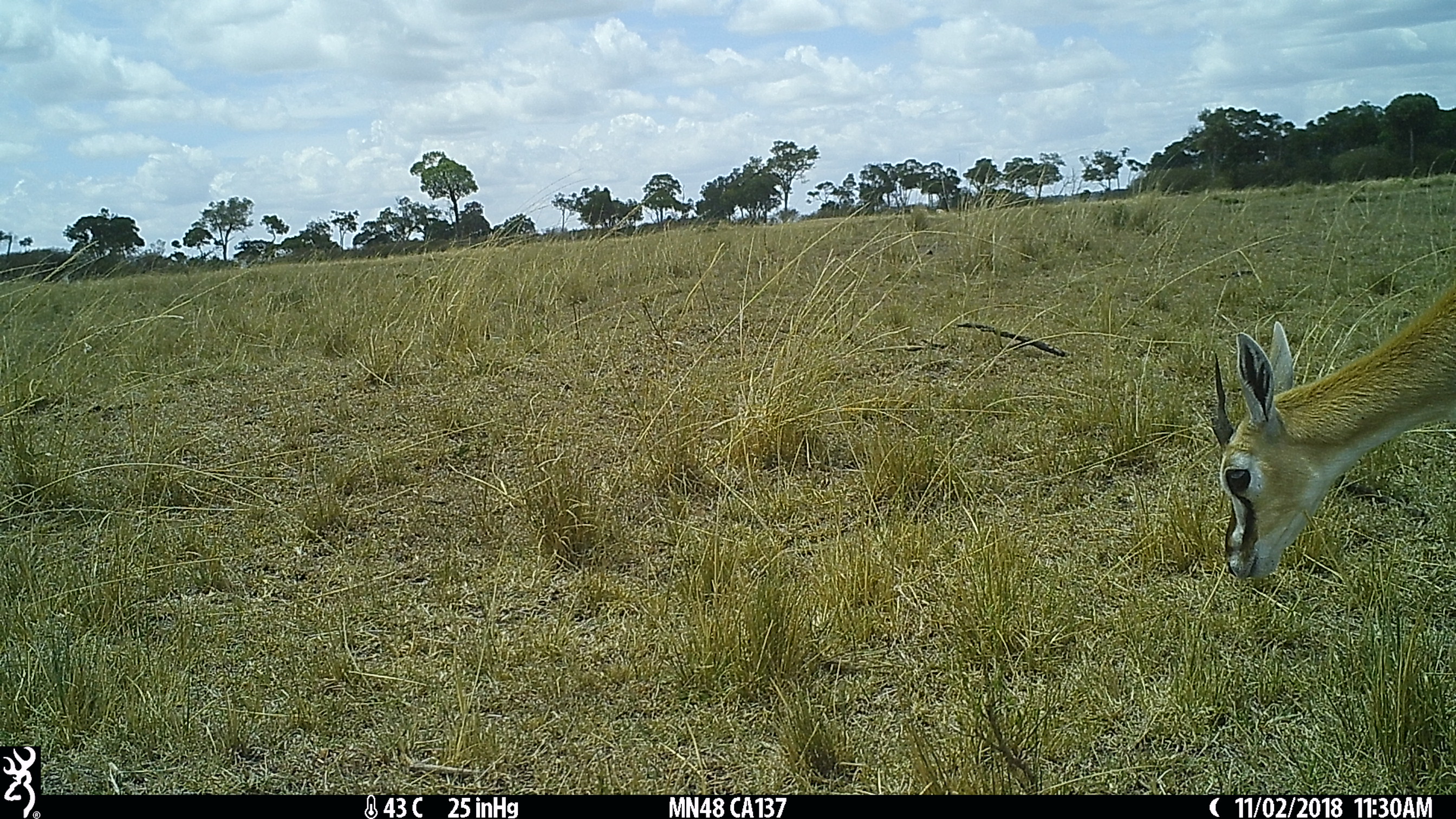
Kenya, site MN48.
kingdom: Animalia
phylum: Chordata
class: Mammalia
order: Artiodactyla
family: Bovidae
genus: Eudorcas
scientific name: Eudorcas thomsonii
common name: thomon's gazelle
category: gazelle thomsons